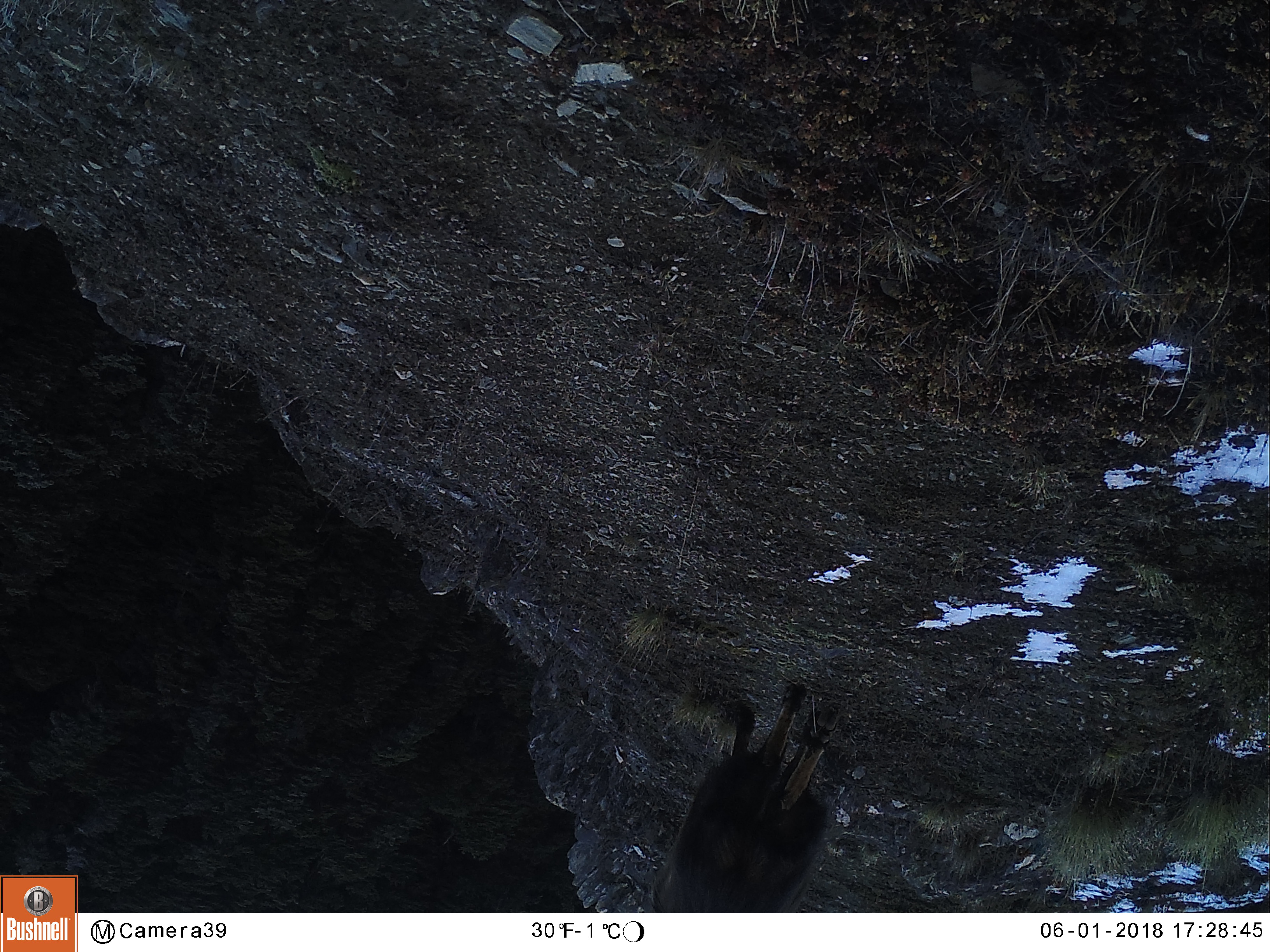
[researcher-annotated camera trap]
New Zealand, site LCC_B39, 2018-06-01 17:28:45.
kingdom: Animalia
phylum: Chordata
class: Mammalia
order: Artiodactyla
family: Bovidae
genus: Nilgiritragus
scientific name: Nilgiritragus hylocrius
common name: tahr